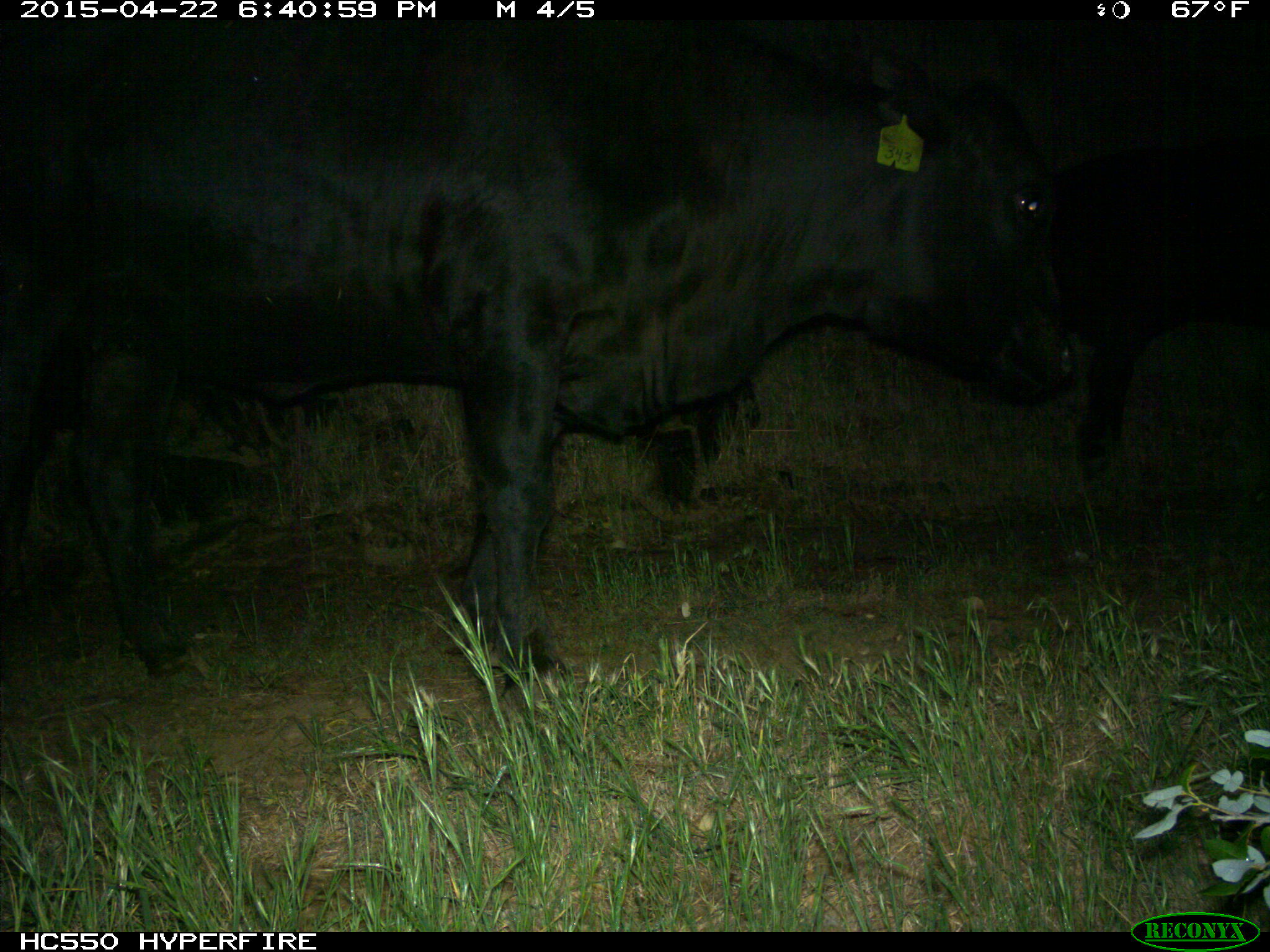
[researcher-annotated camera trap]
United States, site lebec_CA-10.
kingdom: Animalia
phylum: Chordata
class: Mammalia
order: Artiodactyla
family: Bovidae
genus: Bos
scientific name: Bos taurus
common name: domestic cow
Bos taurus (domestic cow).